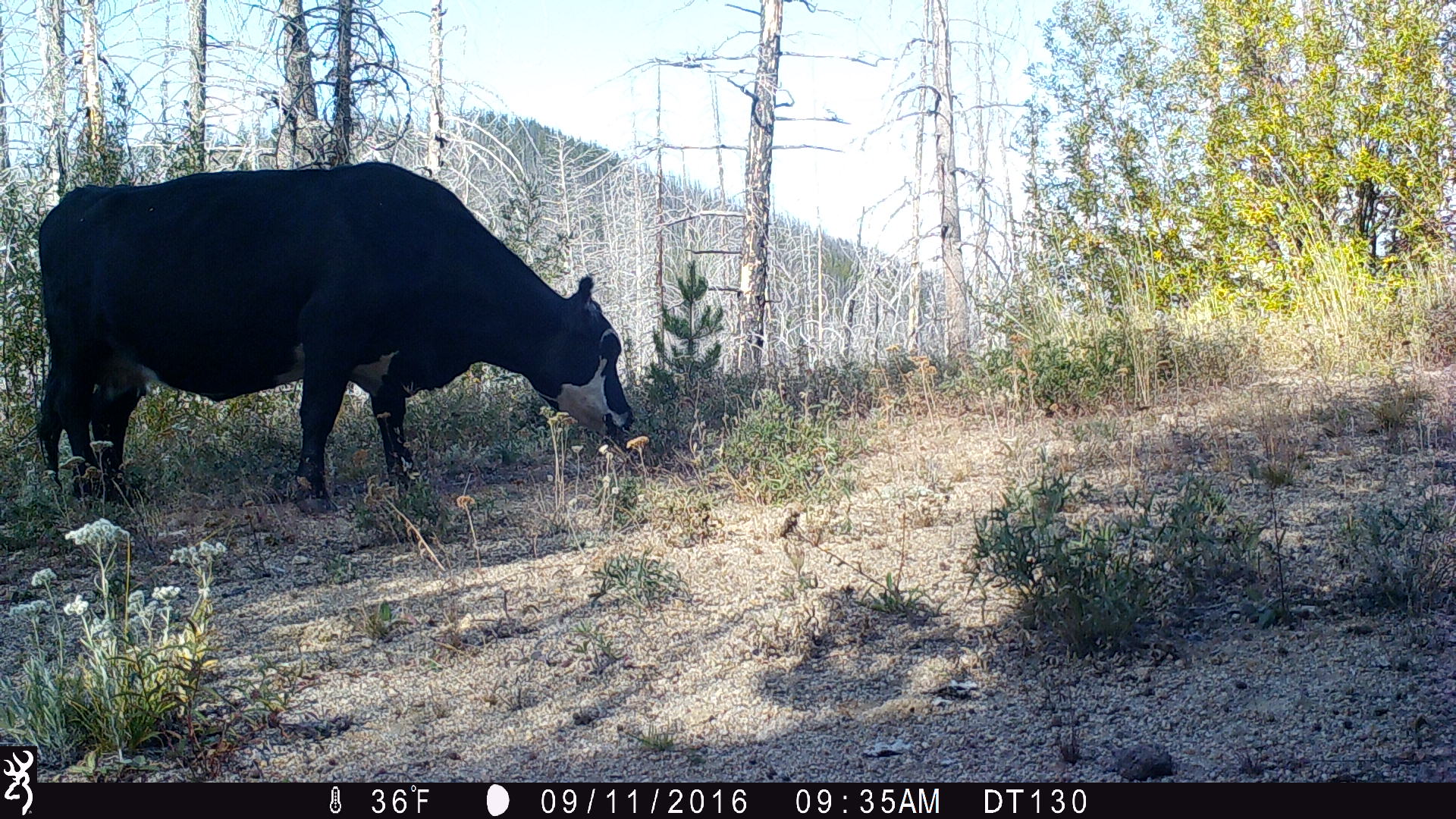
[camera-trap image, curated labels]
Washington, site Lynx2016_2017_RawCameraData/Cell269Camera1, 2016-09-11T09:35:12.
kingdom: Animalia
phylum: Chordata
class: Mammalia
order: Artiodactyla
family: Bovidae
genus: Bos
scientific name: Bos taurus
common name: domestic cattle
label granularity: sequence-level